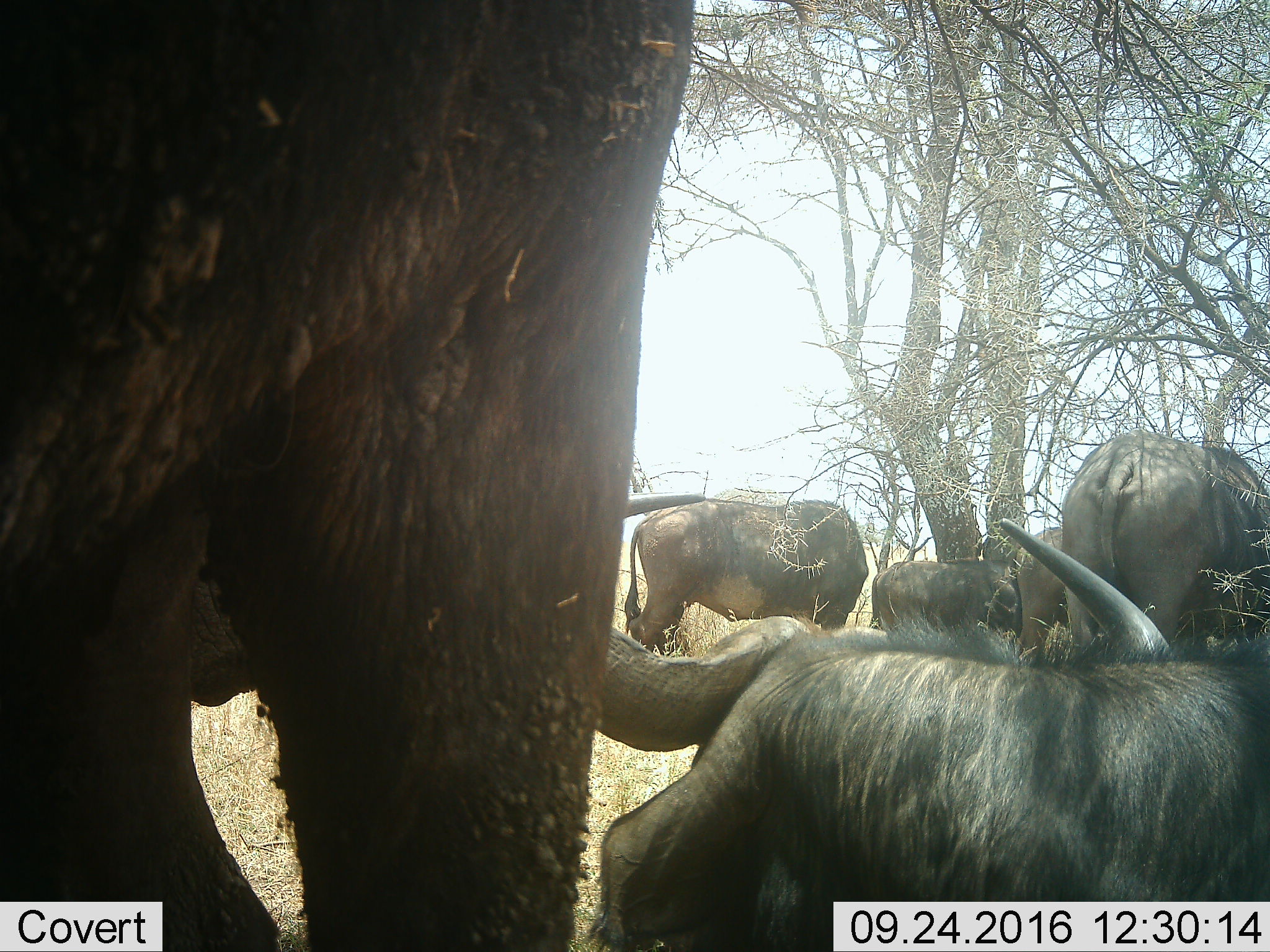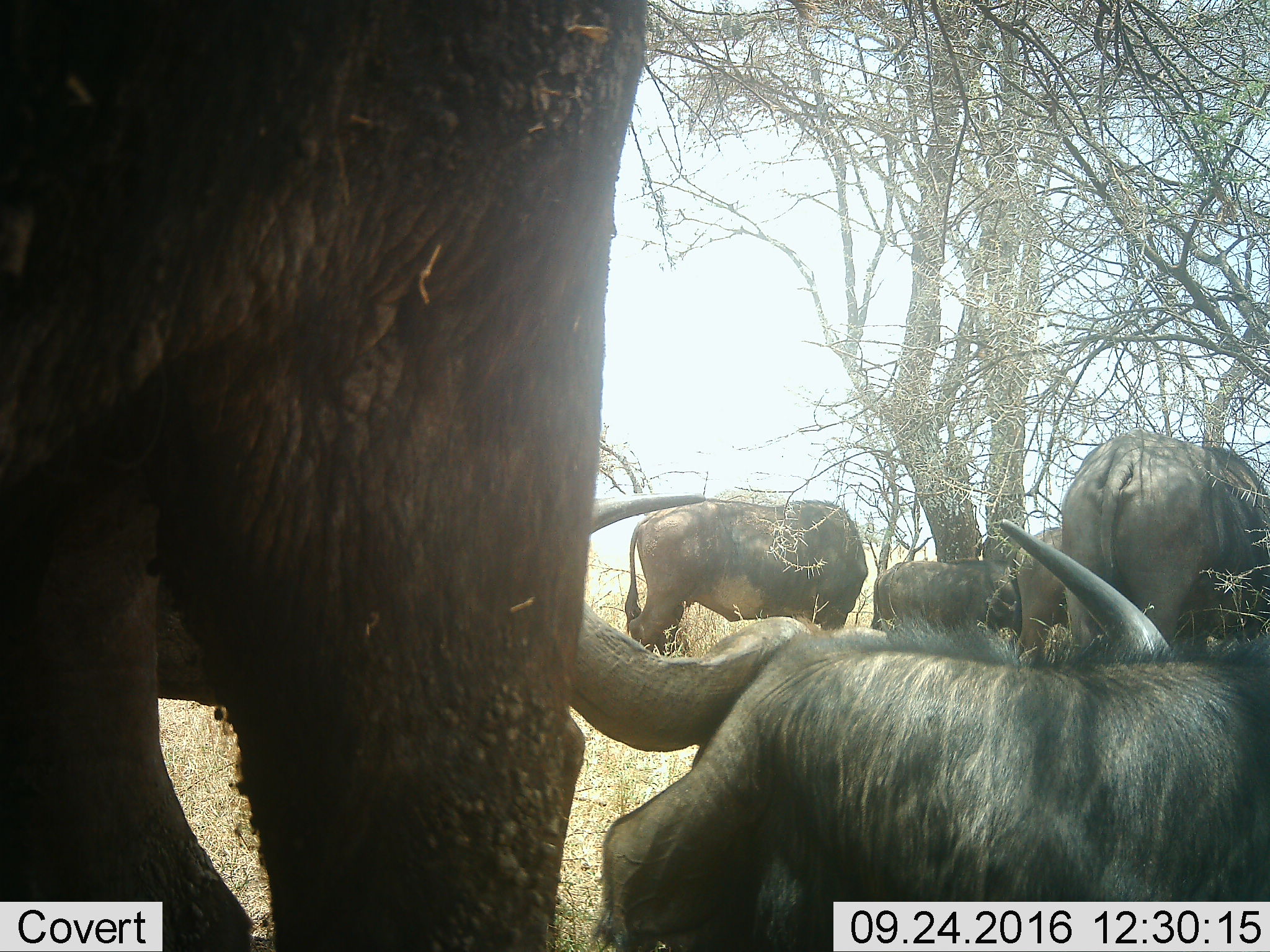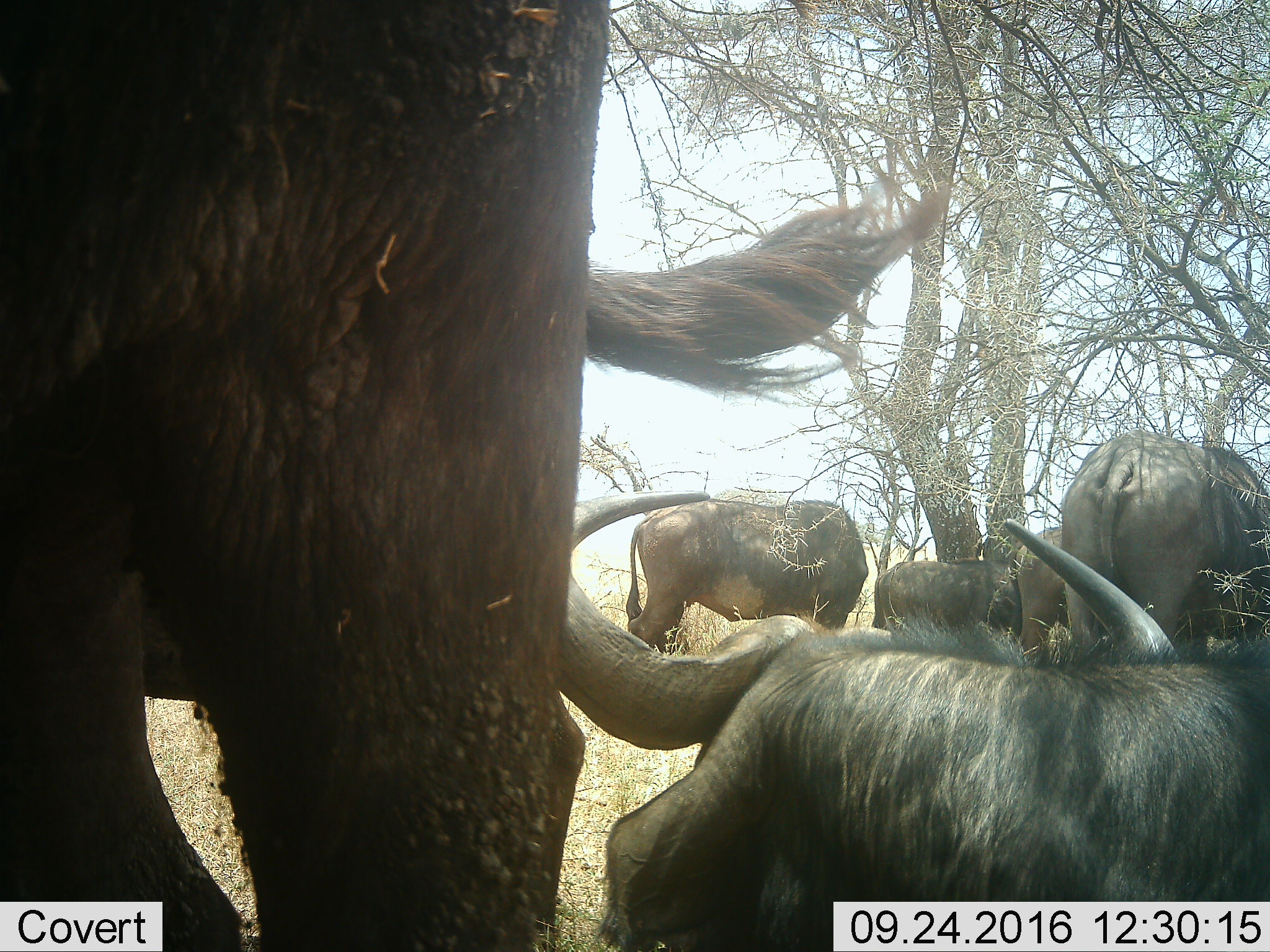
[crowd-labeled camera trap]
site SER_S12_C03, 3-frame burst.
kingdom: Animalia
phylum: Chordata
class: Mammalia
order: Artiodactyla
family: Bovidae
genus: Syncerus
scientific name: Syncerus caffer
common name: african buffalo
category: buffalo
Buffalo (african buffalo) (Syncerus caffer), count 6. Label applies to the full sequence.